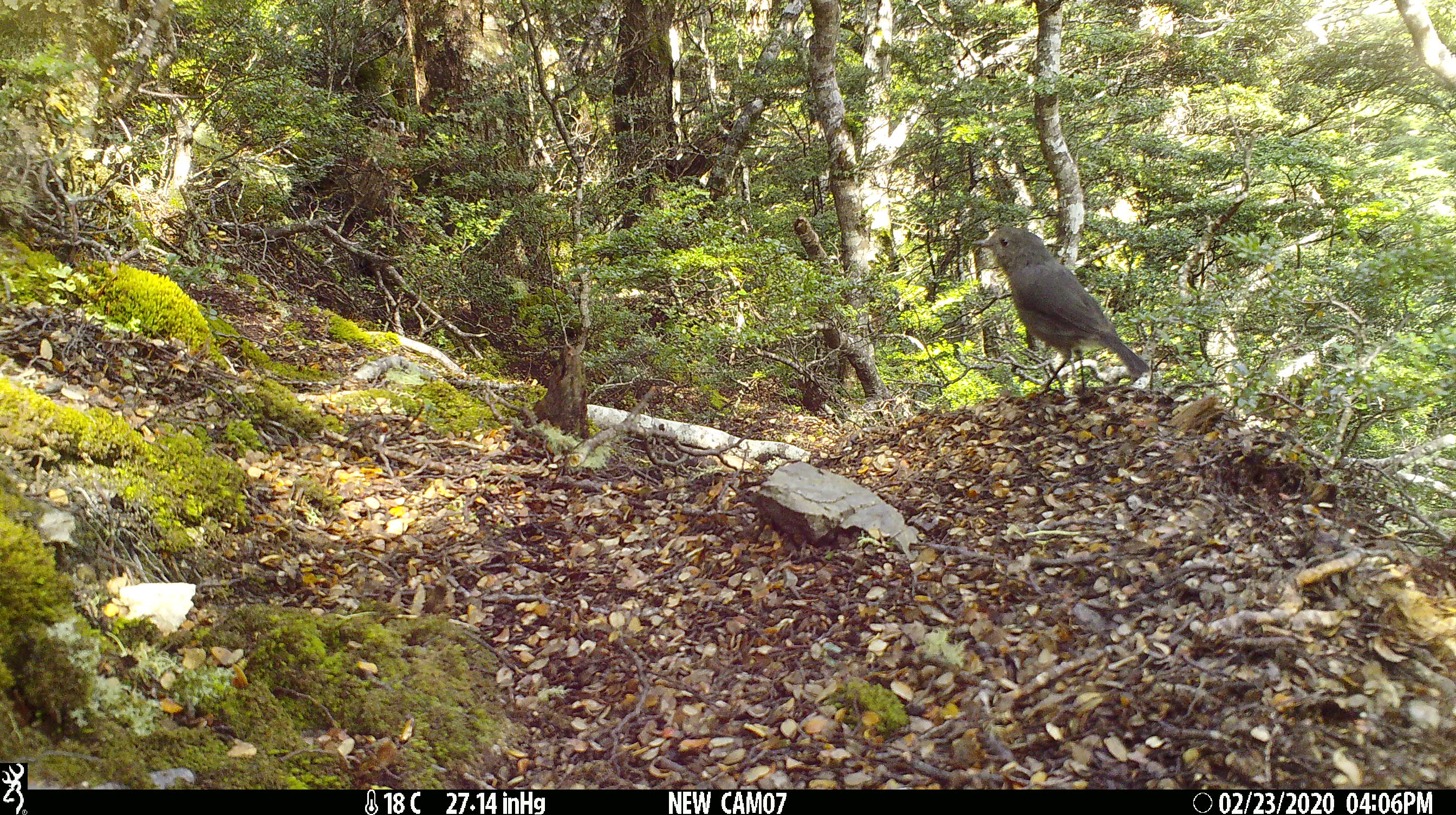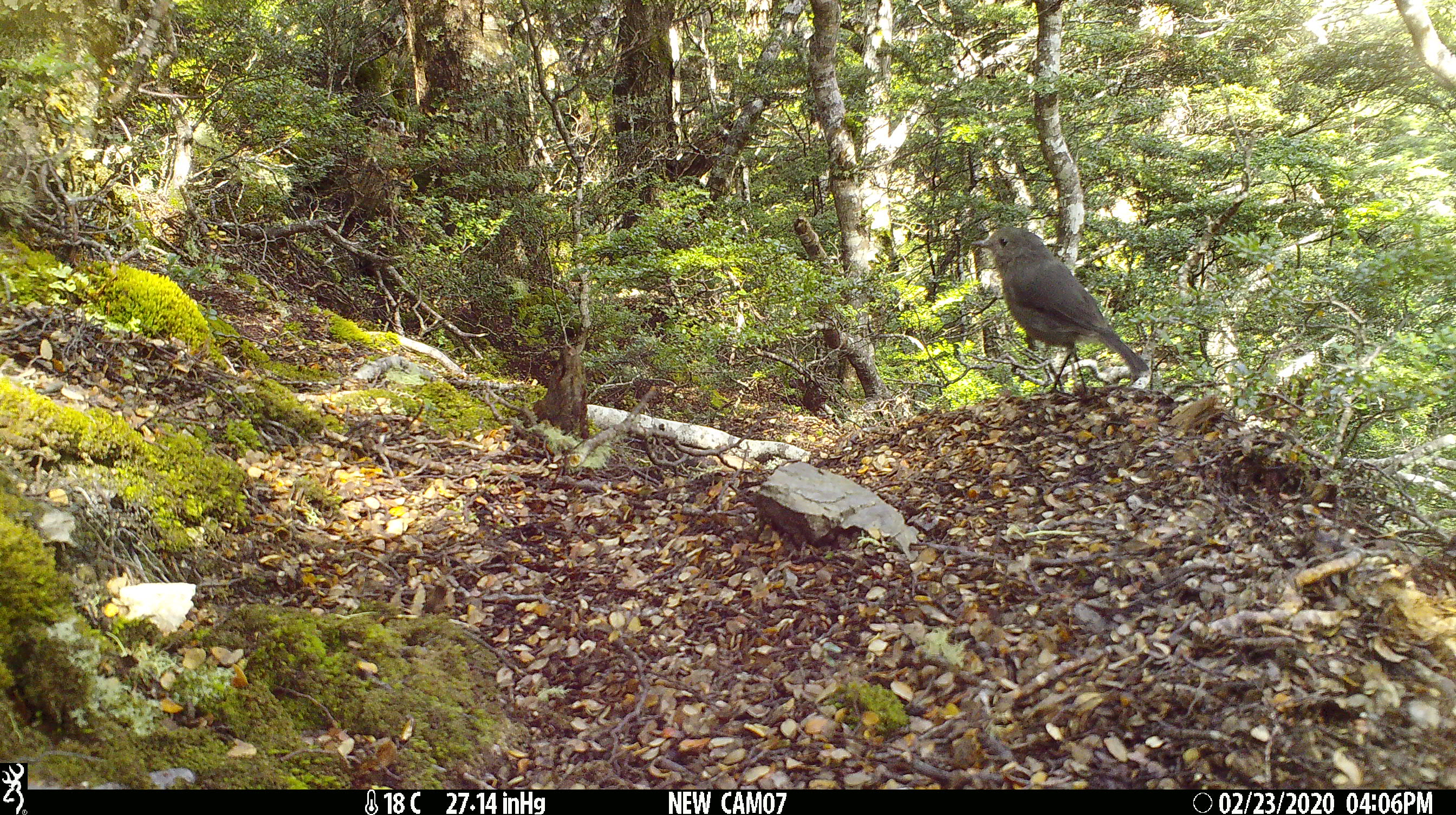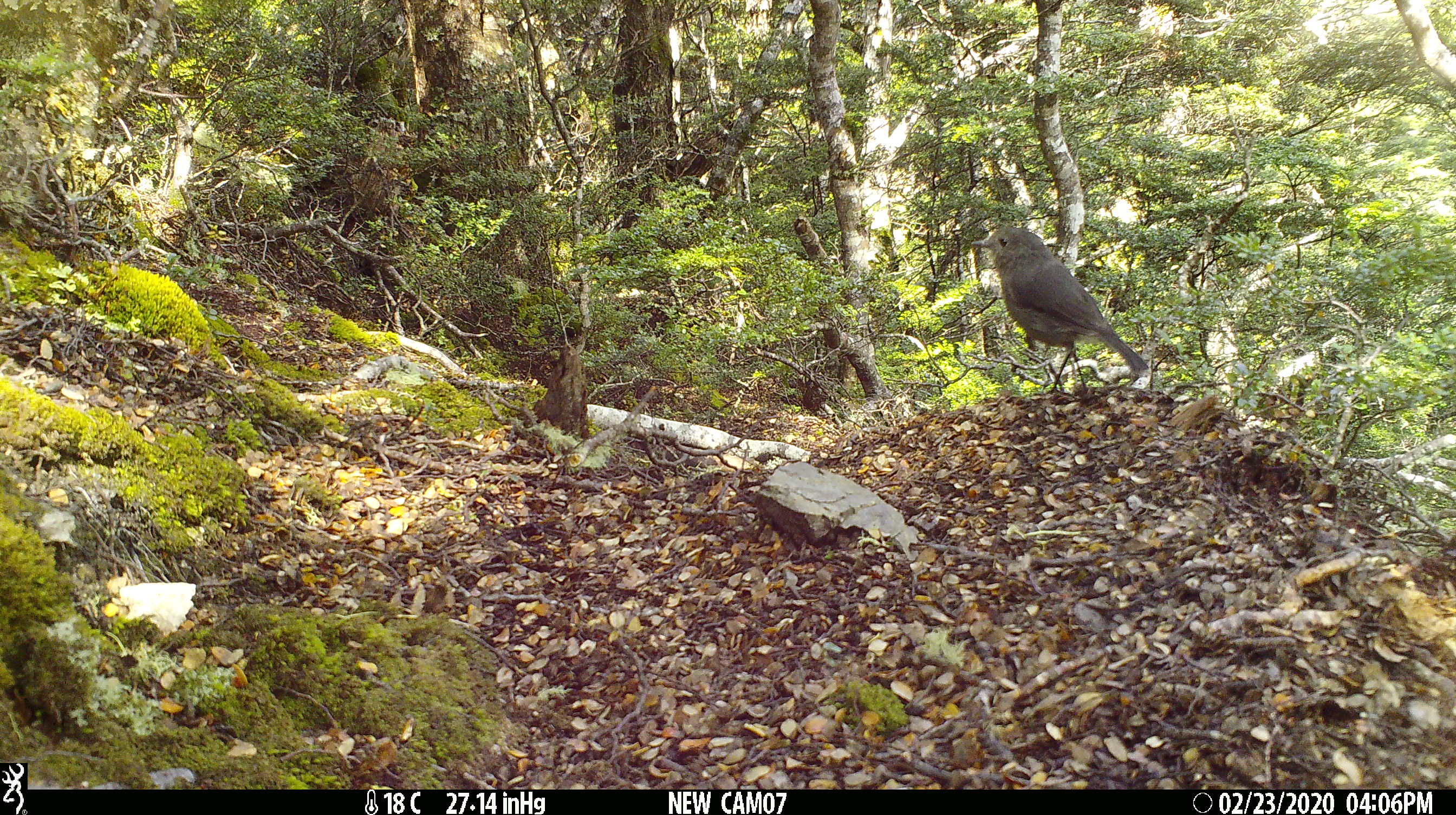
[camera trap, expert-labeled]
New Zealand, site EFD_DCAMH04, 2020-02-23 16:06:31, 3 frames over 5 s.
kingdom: Animalia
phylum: Chordata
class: Aves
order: Passeriformes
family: Petroicidae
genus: Petroica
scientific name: Petroica australis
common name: new zealand robin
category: robin